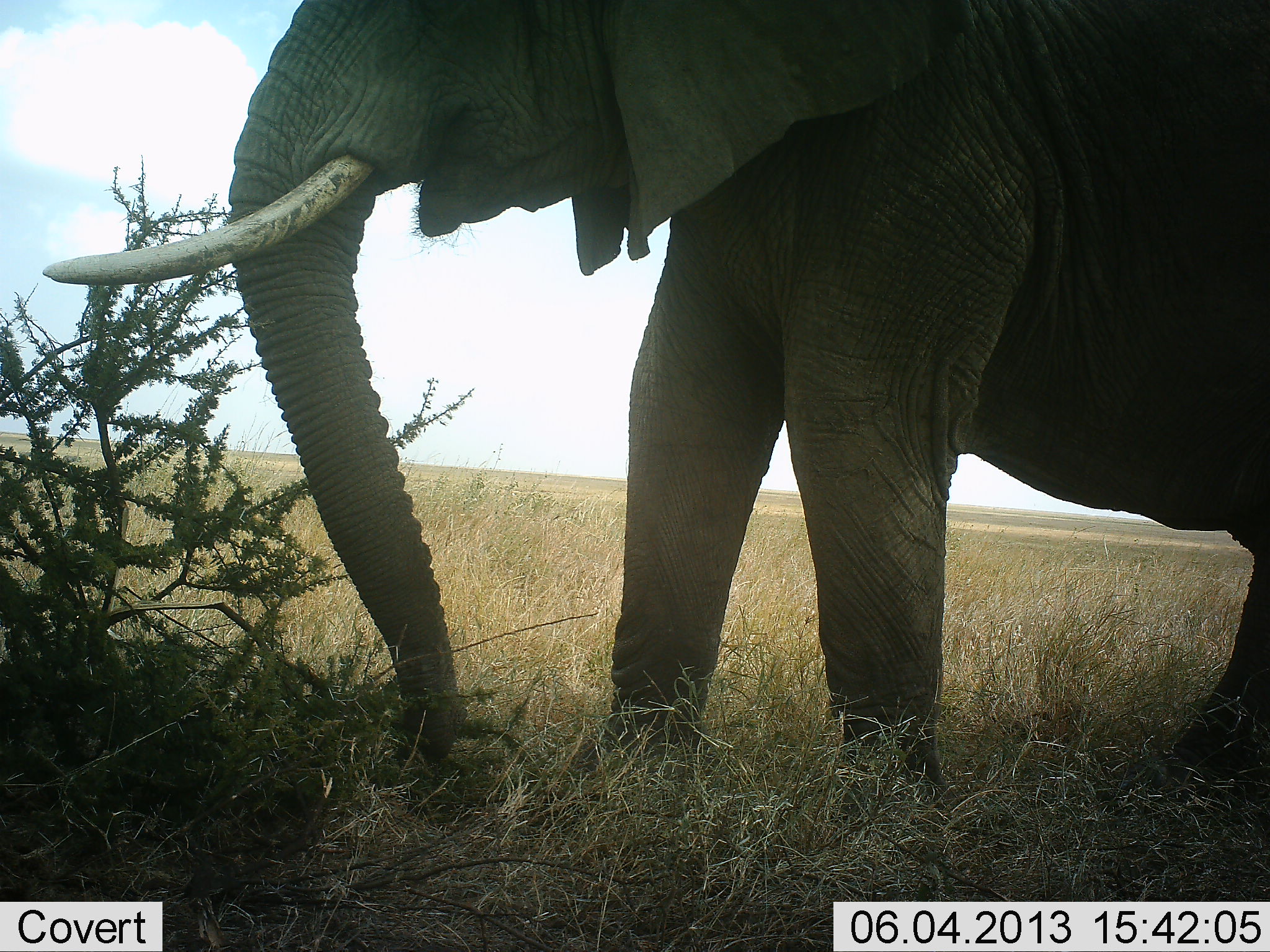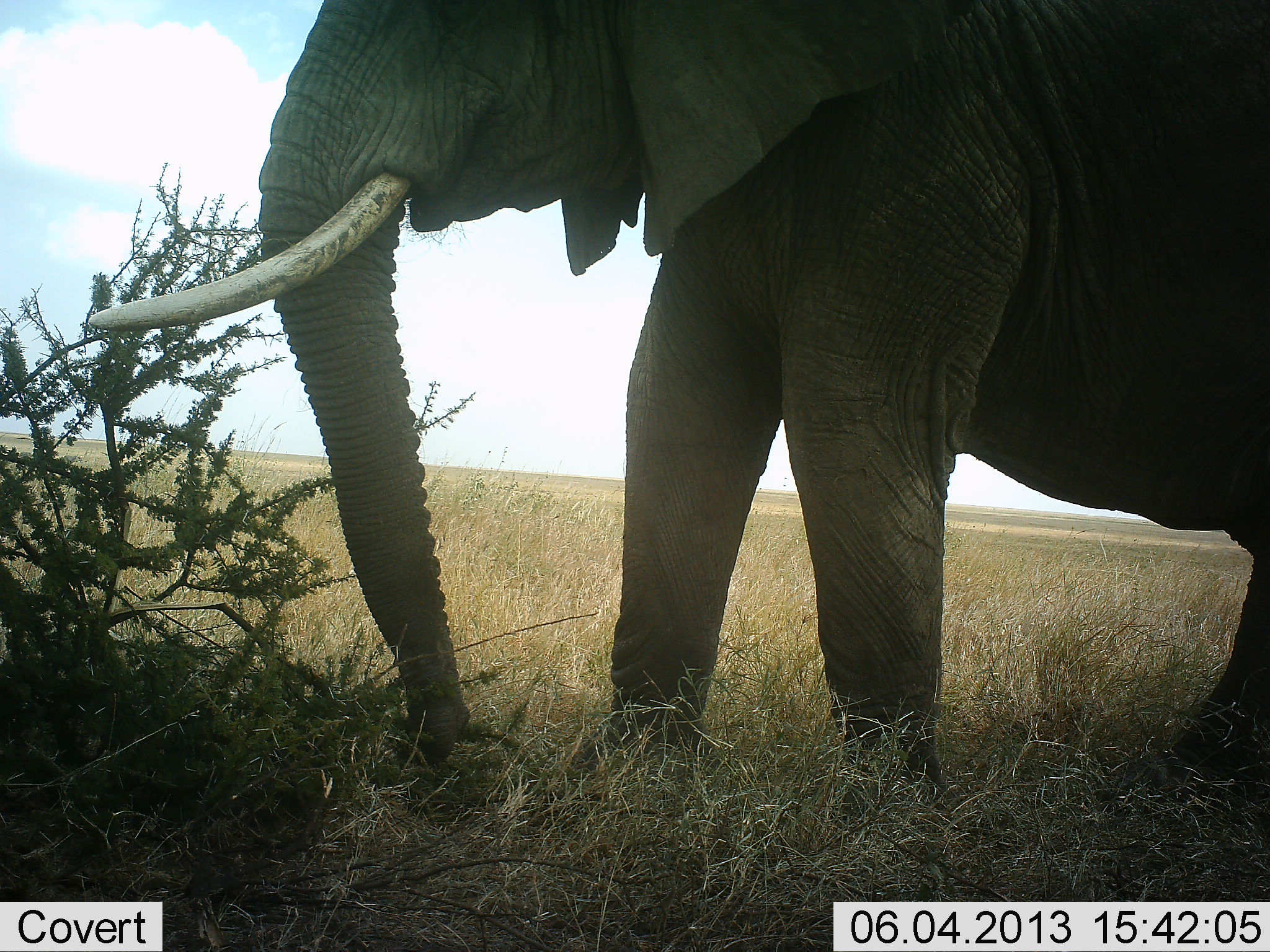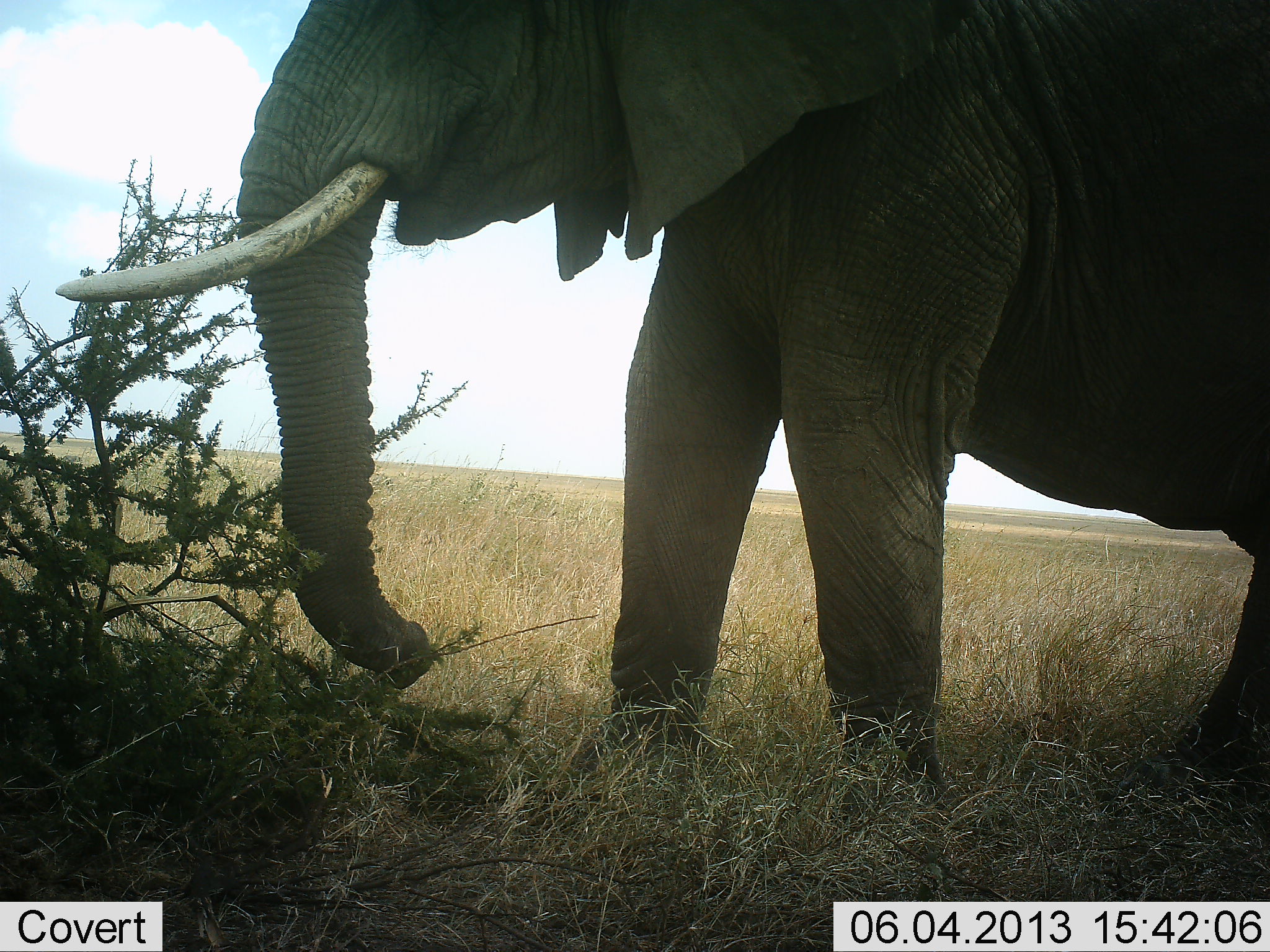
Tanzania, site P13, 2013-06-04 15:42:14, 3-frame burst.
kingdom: Animalia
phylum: Chordata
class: Mammalia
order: Proboscidea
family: Elephantidae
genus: Loxodonta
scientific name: Loxodonta africana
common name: african bush elephant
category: elephant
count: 1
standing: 35%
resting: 0%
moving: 13%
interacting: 0%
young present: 0%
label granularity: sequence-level